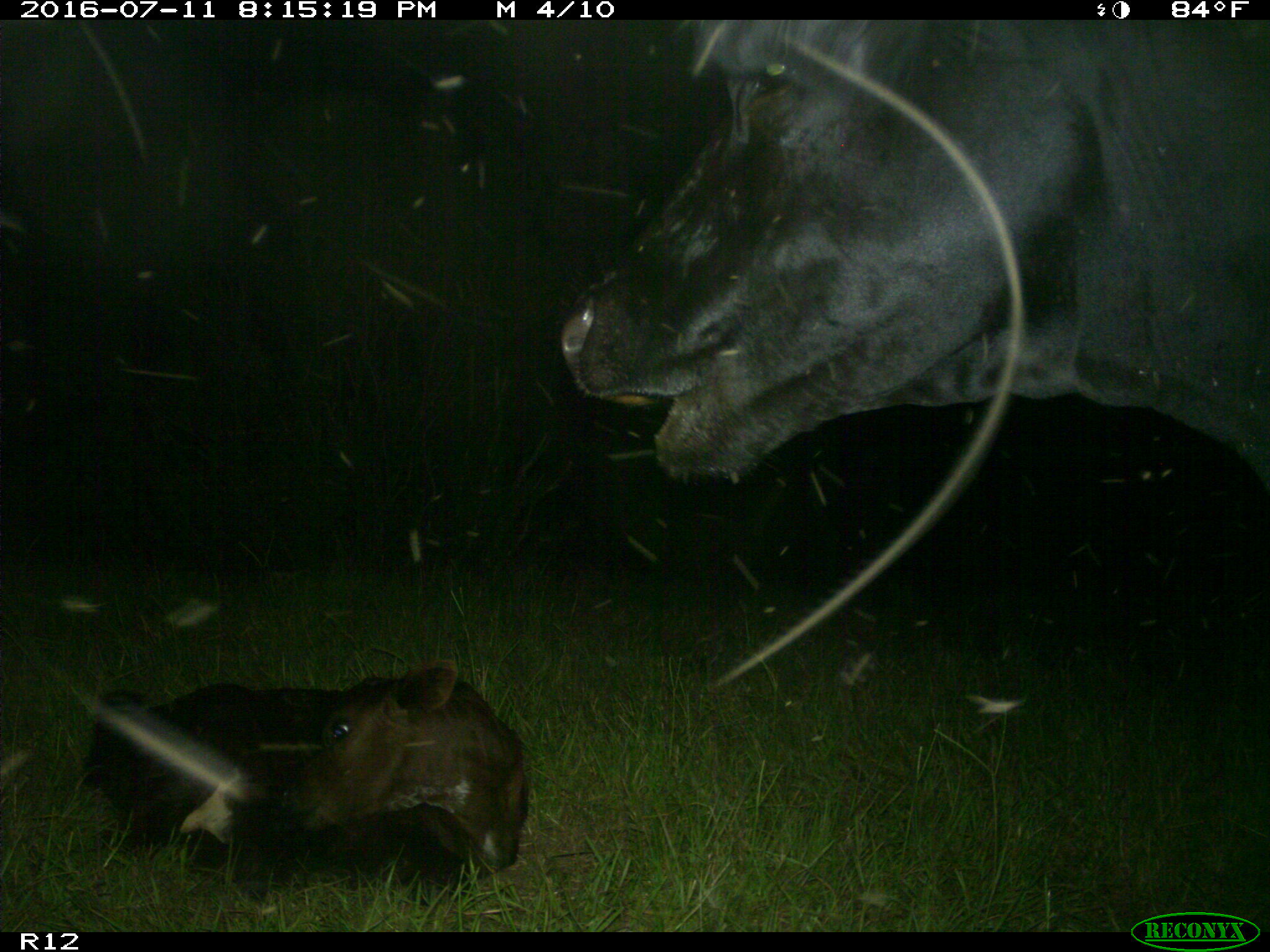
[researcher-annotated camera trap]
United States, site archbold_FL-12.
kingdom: Animalia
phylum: Chordata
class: Mammalia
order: Artiodactyla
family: Bovidae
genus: Bos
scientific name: Bos taurus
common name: domestic cow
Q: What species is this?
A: Bos taurus (domestic cow).